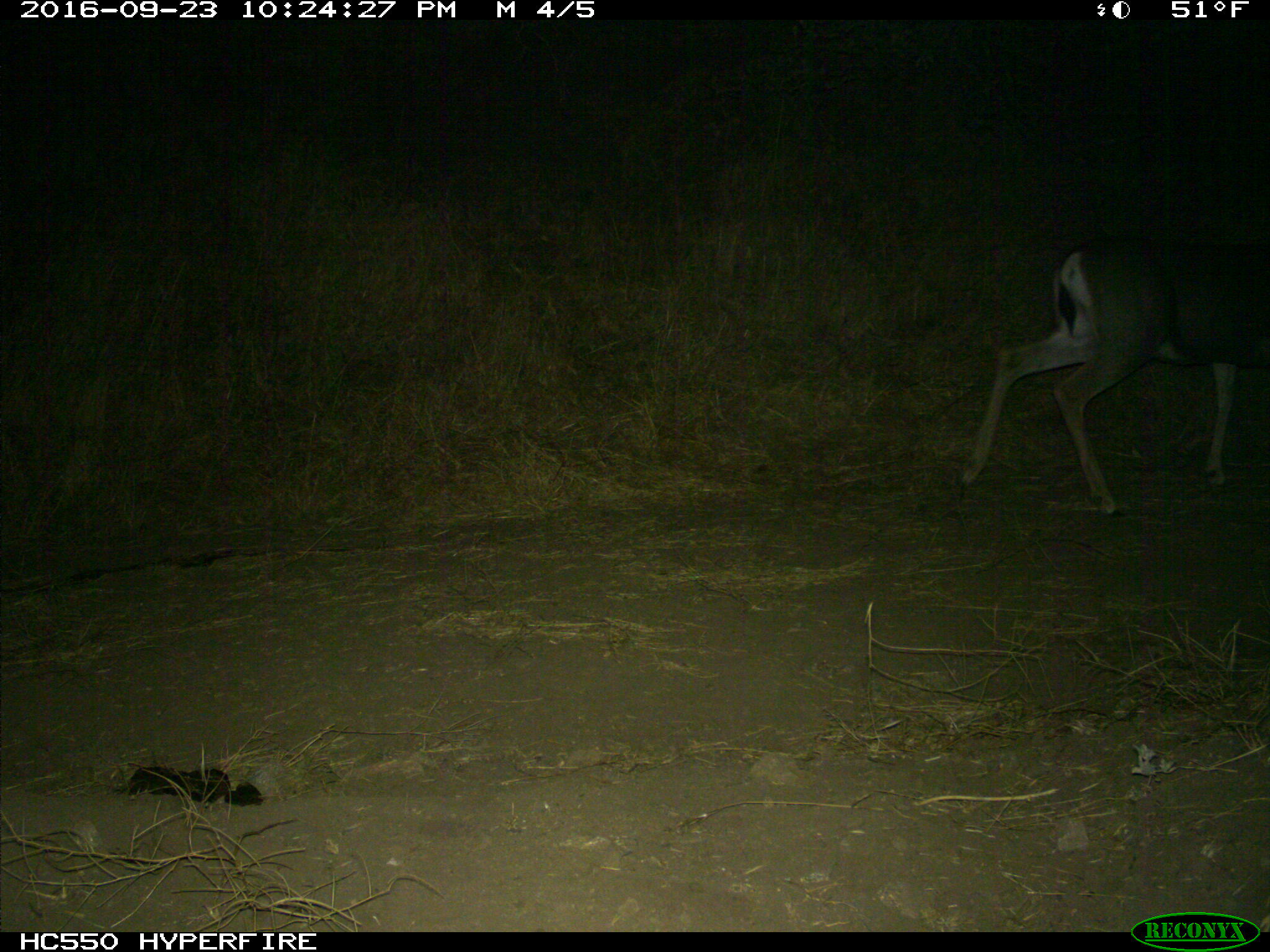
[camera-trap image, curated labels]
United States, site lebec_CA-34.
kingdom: Animalia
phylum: Chordata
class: Mammalia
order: Artiodactyla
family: Cervidae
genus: Odocoileus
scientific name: Odocoileus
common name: deer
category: unidentified deer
Unidentified deer (deer) (Odocoileus).